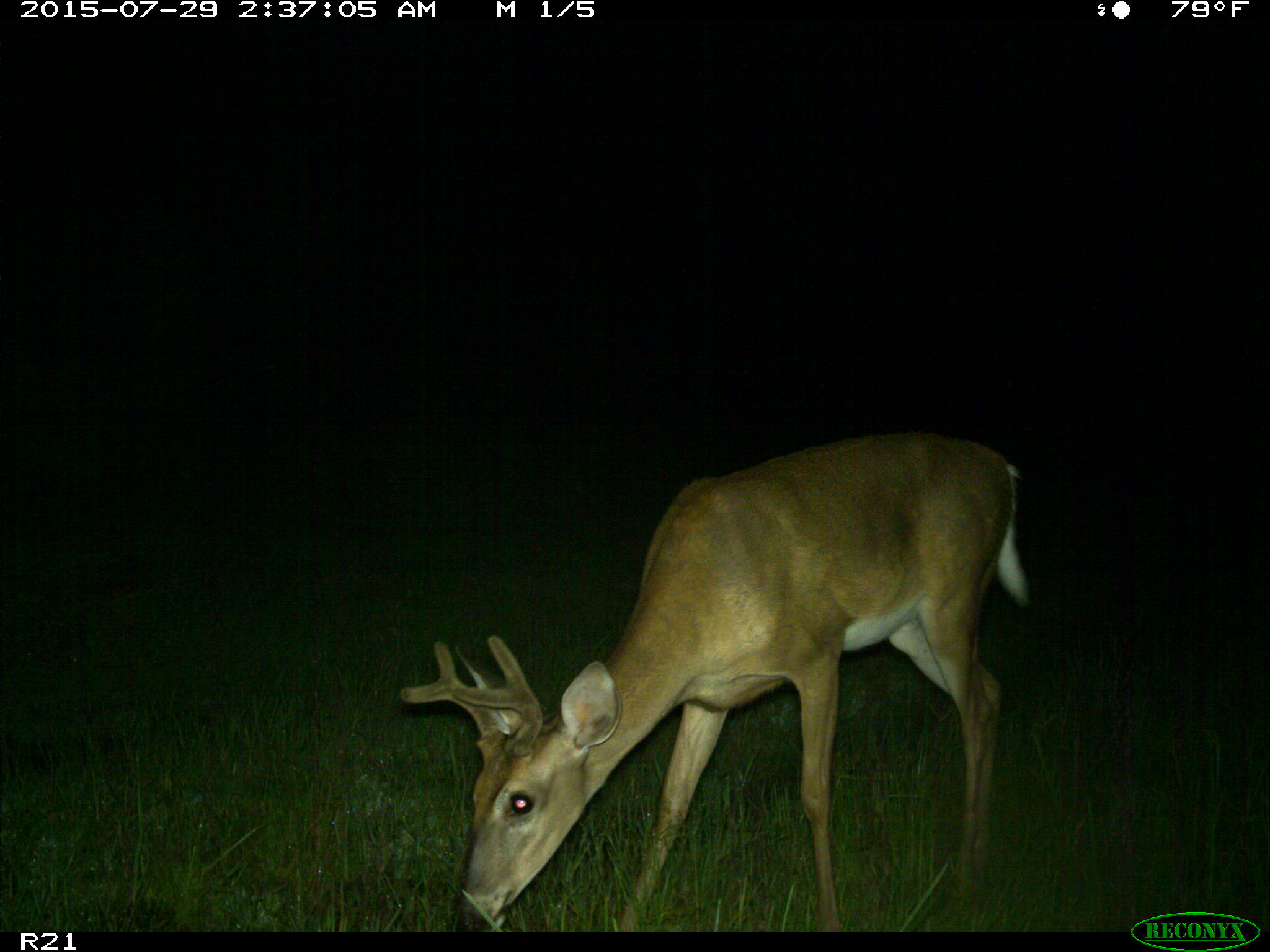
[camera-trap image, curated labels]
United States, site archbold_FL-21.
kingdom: Animalia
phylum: Chordata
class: Mammalia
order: Artiodactyla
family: Cervidae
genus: Odocoileus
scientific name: Odocoileus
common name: deer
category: unidentified deer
Unidentified deer (deer) (Odocoileus).